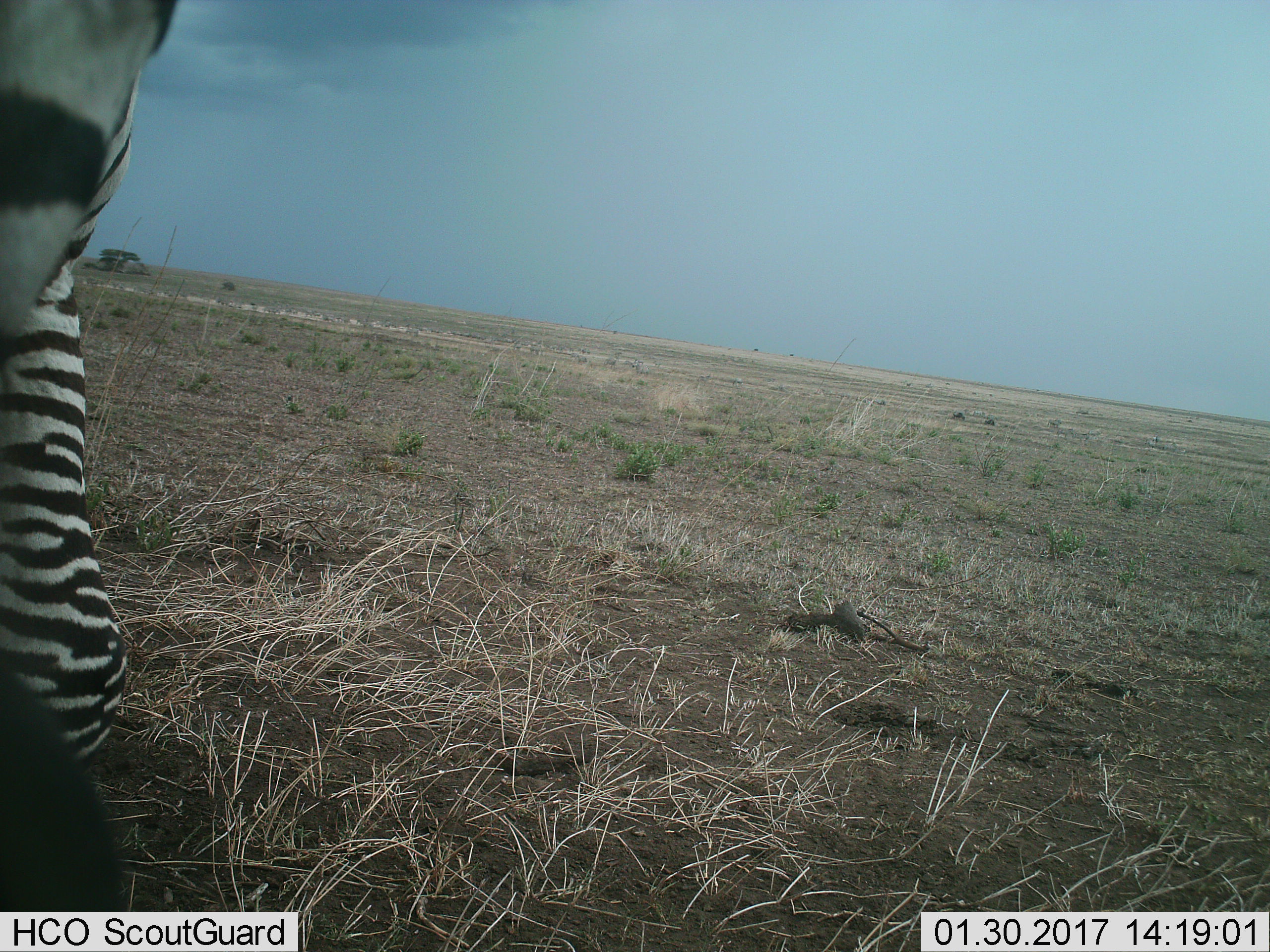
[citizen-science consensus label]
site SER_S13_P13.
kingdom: Animalia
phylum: Chordata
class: Mammalia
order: Perissodactyla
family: Equidae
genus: Equus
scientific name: Equus quagga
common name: plains zebra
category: zebraplains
Zebraplains (plains zebra) (Equus quagga), count 1. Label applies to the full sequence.